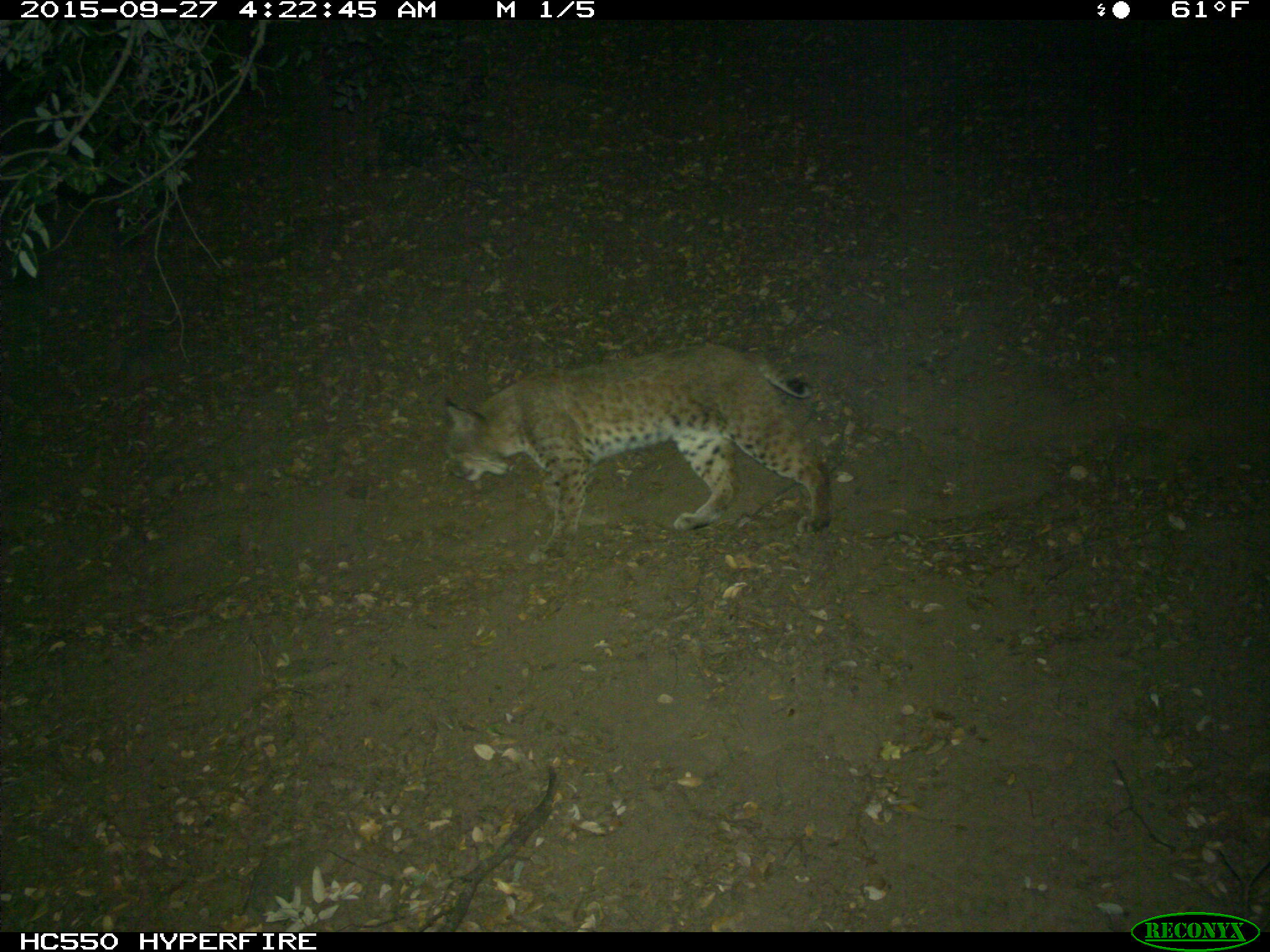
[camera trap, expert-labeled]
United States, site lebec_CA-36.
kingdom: Animalia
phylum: Chordata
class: Mammalia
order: Carnivora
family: Felidae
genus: Lynx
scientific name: Lynx rufus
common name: bobcat